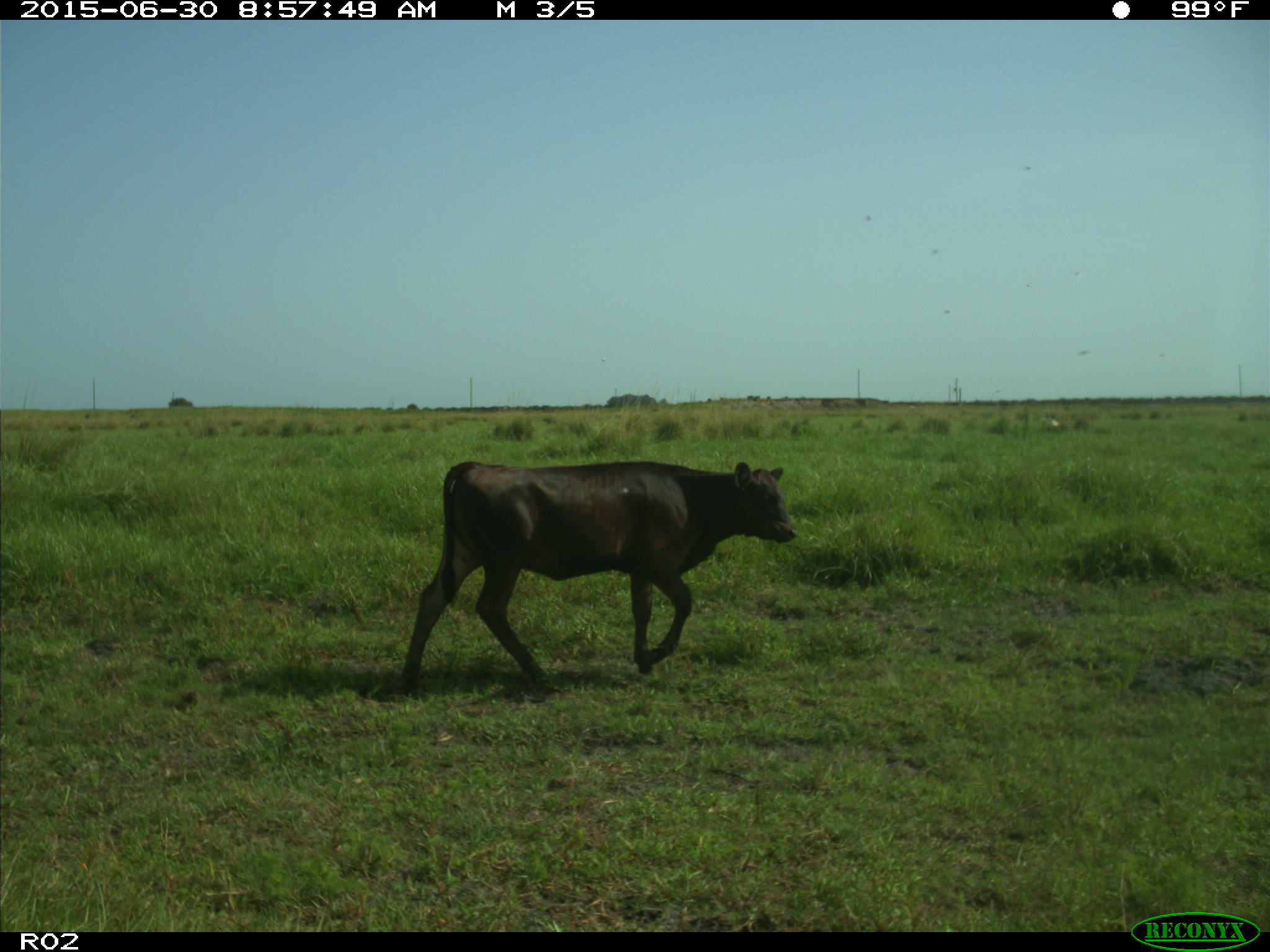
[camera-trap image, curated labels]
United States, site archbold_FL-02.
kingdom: Animalia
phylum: Chordata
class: Mammalia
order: Artiodactyla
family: Bovidae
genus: Bos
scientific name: Bos taurus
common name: domestic cow